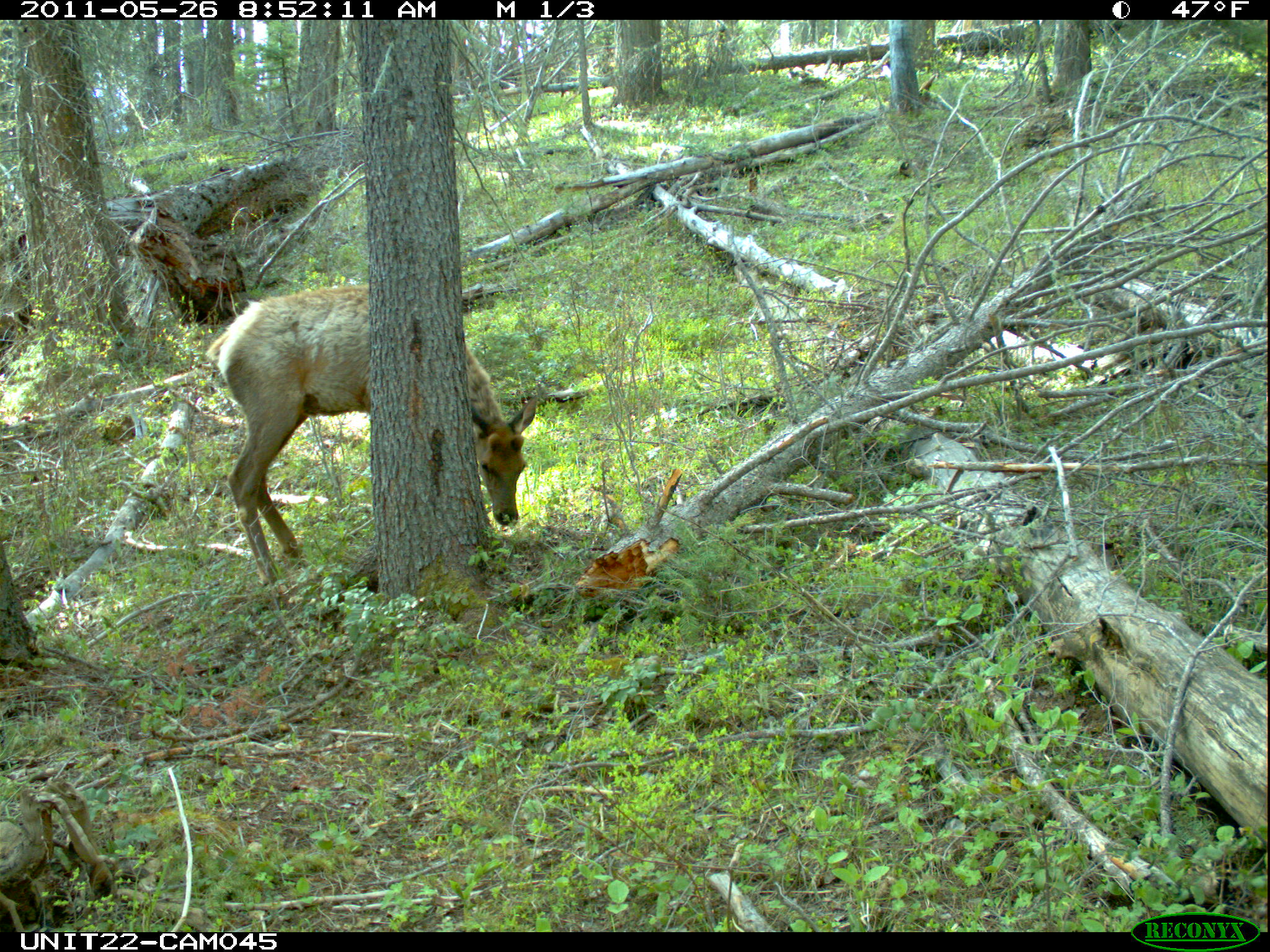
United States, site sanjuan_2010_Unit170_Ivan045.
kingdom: Animalia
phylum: Chordata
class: Mammalia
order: Artiodactyla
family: Cervidae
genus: Cervus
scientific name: Cervus elaphus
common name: red deer